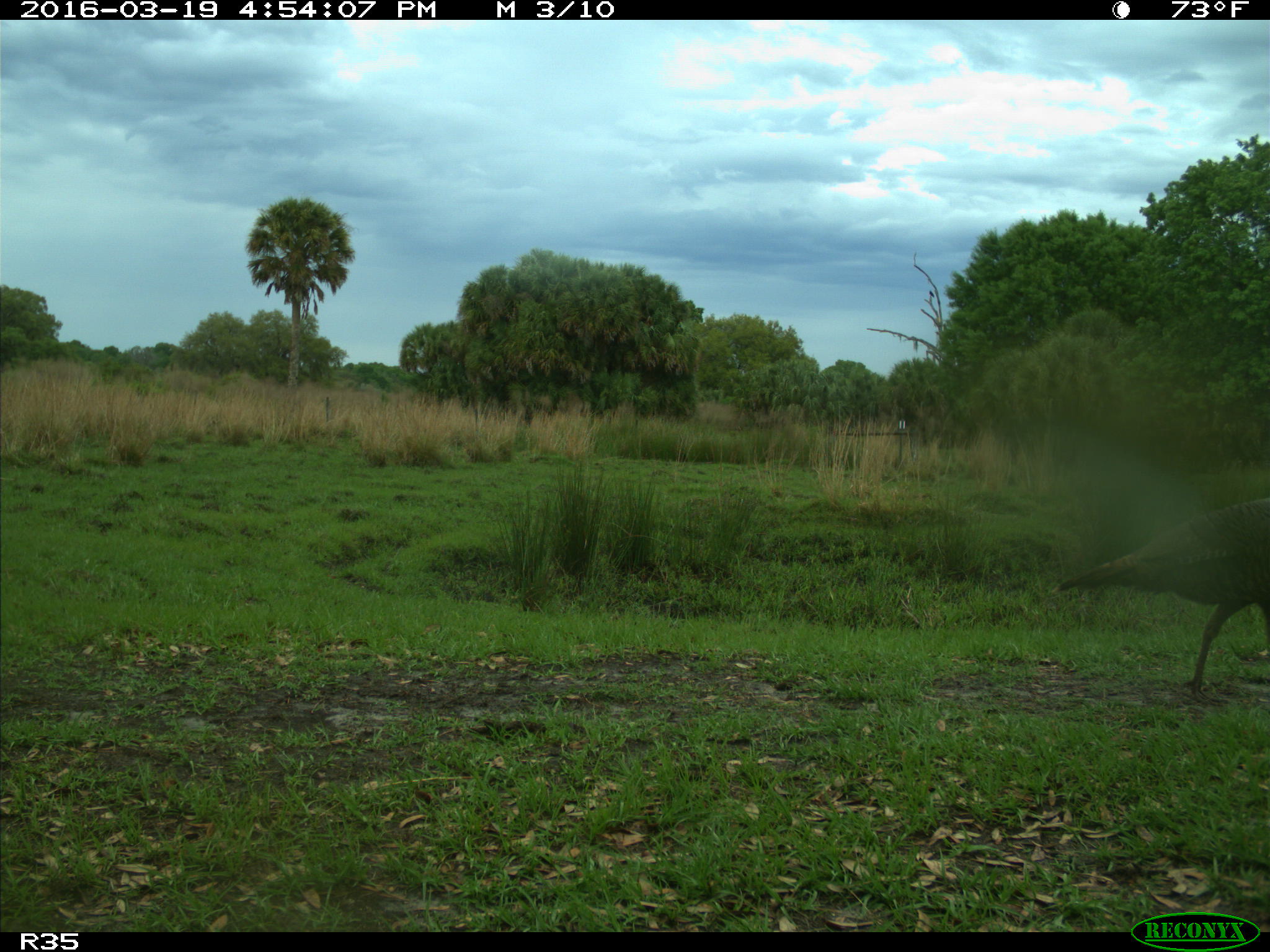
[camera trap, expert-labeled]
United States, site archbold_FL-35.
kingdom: Animalia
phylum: Chordata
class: Aves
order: Galliformes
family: Phasianidae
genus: Meleagris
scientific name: Meleagris gallopavo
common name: wild turkey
Meleagris gallopavo (wild turkey).